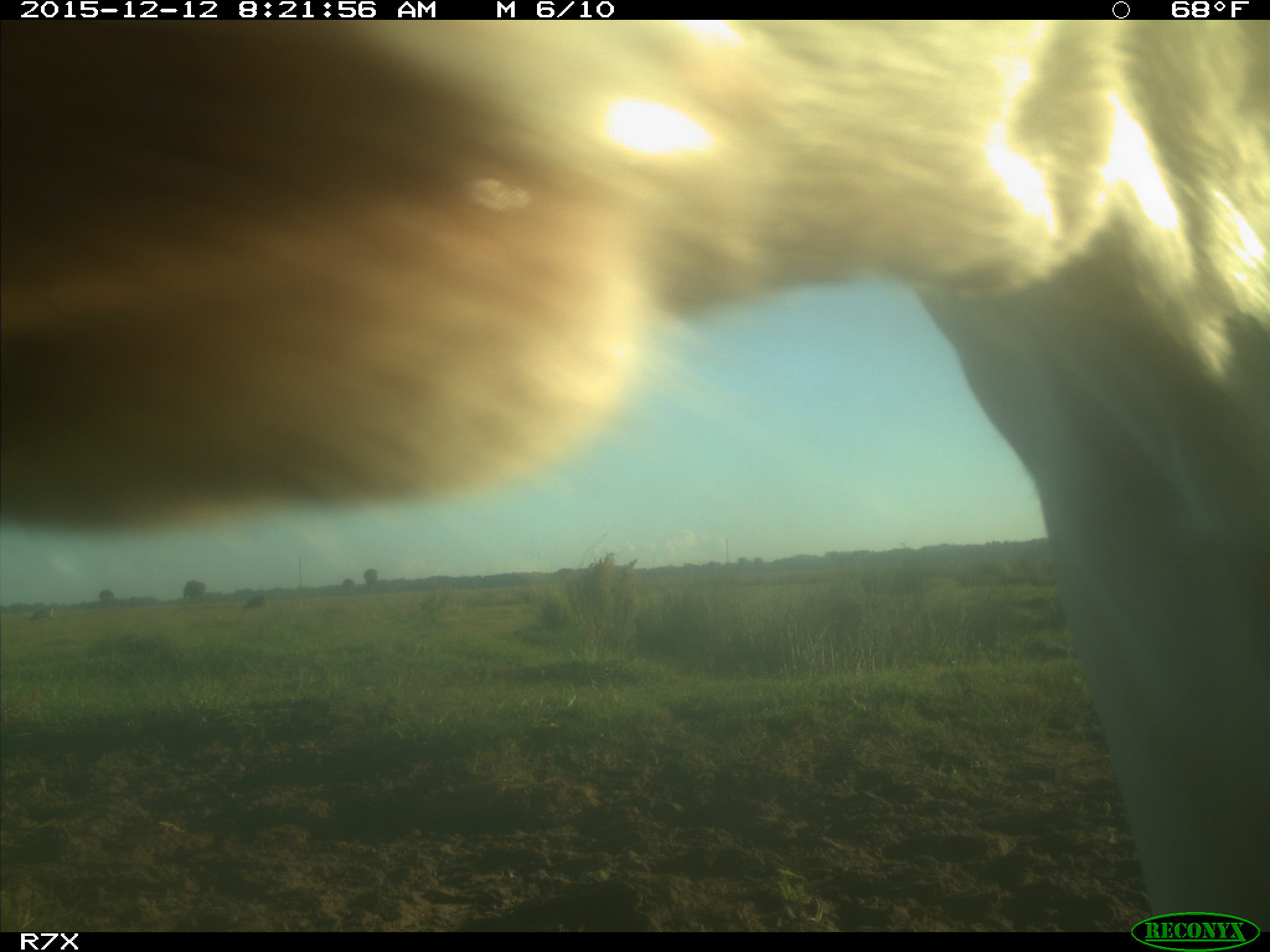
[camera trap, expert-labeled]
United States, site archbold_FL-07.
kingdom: Animalia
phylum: Chordata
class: Mammalia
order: Artiodactyla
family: Bovidae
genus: Bos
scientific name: Bos taurus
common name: domestic cow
Bos taurus (domestic cow).